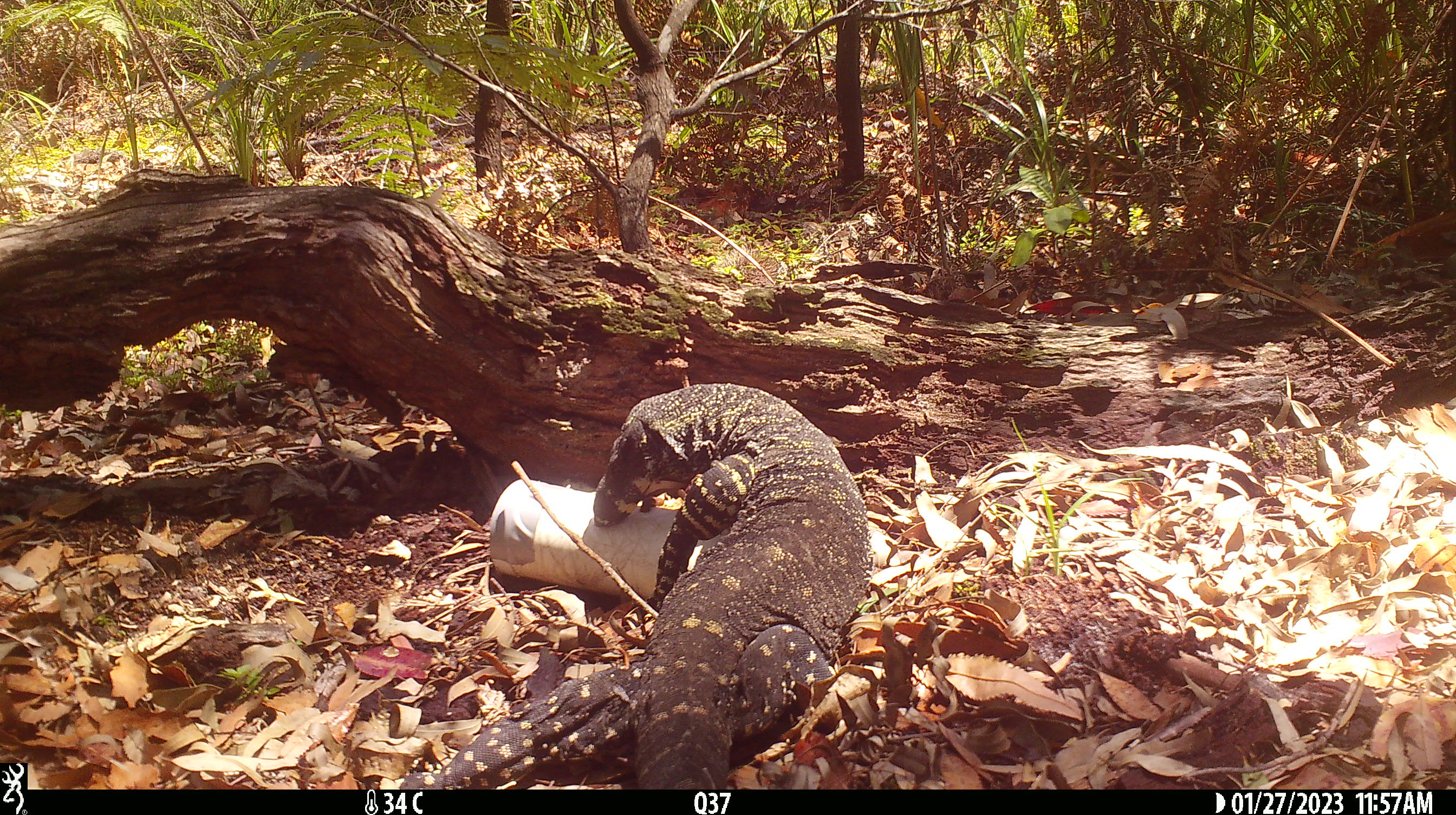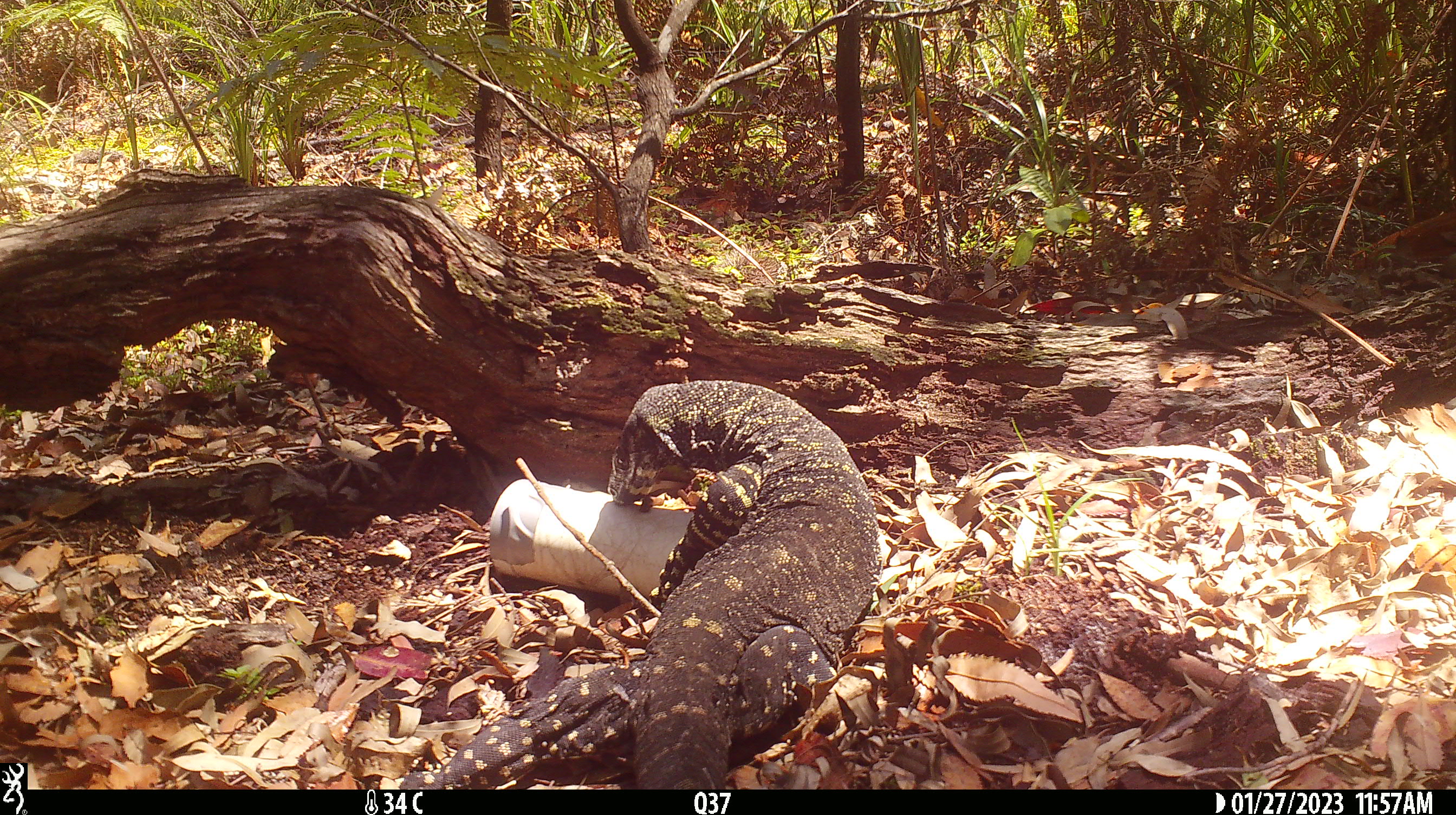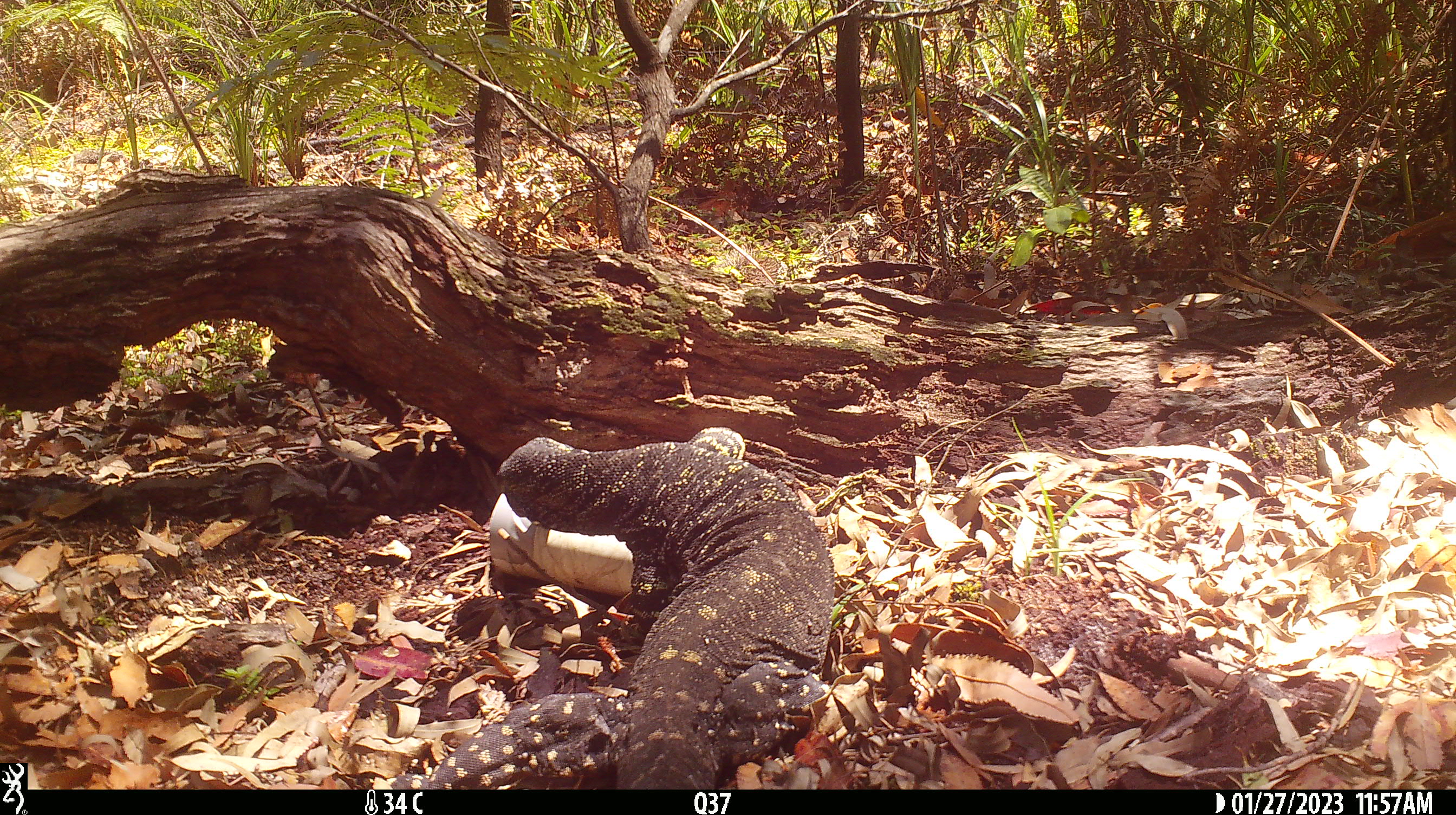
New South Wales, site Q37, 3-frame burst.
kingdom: Animalia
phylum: Chordata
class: Reptilia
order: Squamata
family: Varanidae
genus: Varanus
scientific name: Varanus varius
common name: lace monitor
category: goanna